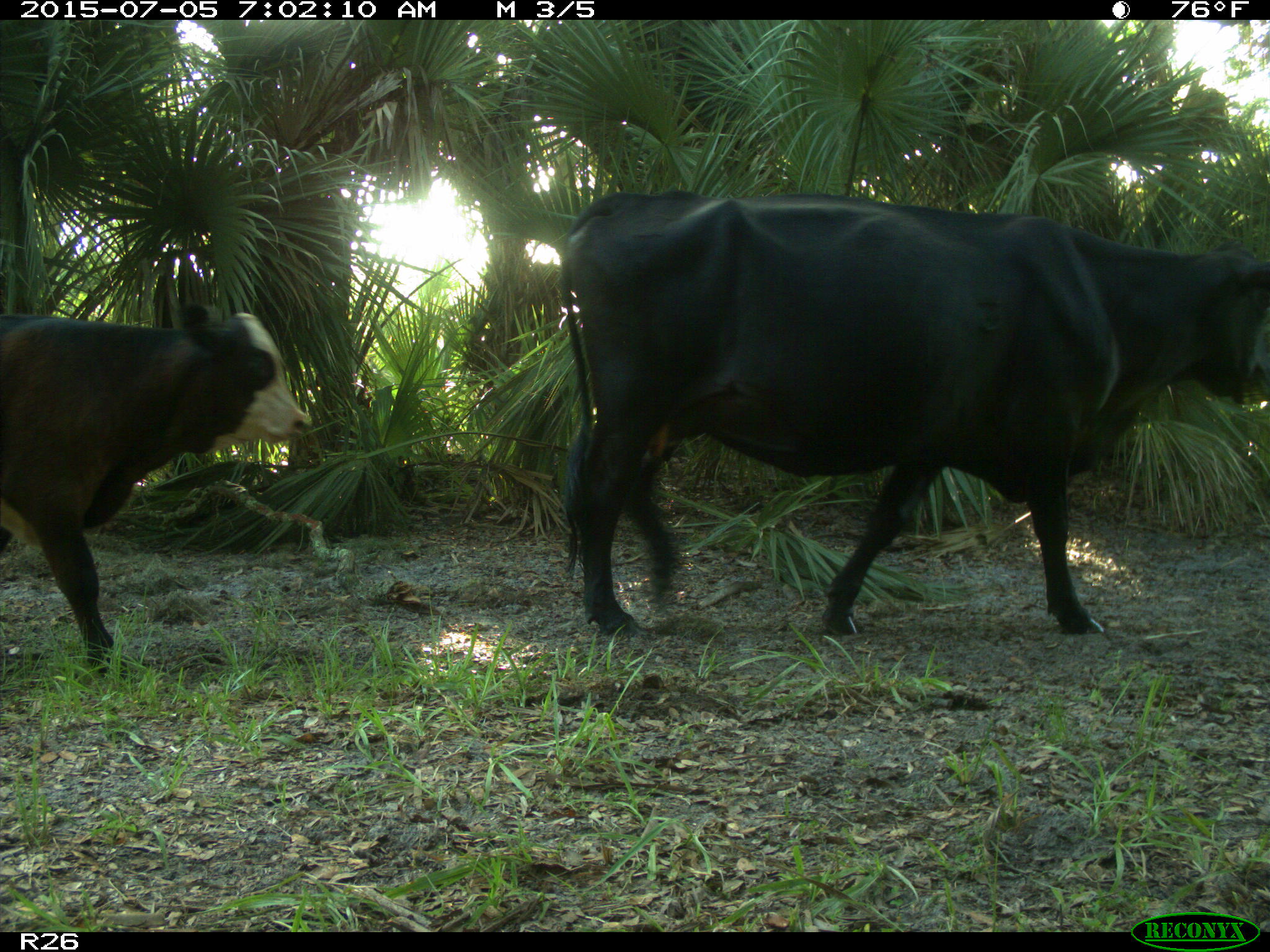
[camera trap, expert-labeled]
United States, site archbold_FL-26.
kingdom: Animalia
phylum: Chordata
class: Mammalia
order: Artiodactyla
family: Bovidae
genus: Bos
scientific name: Bos taurus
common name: domestic cow